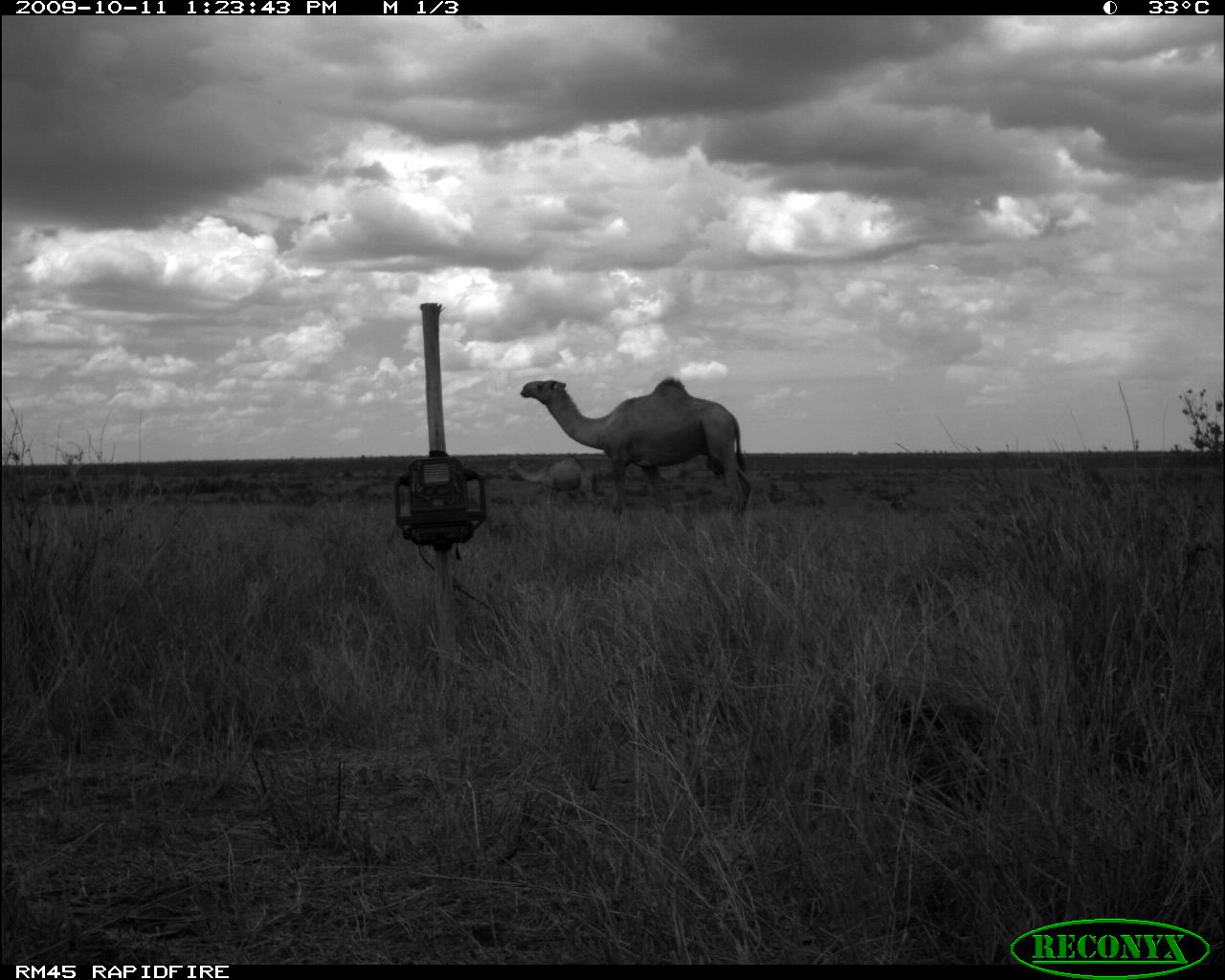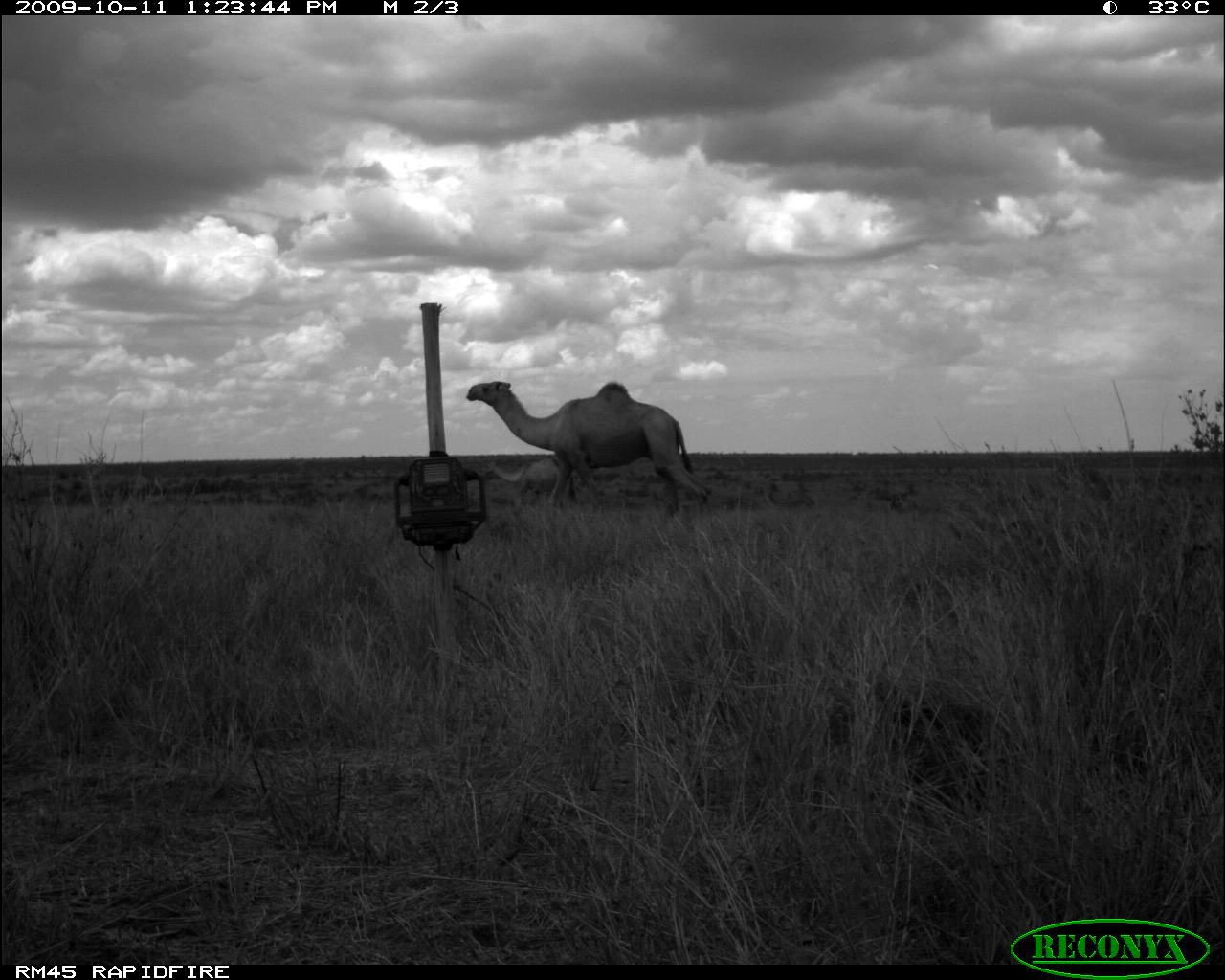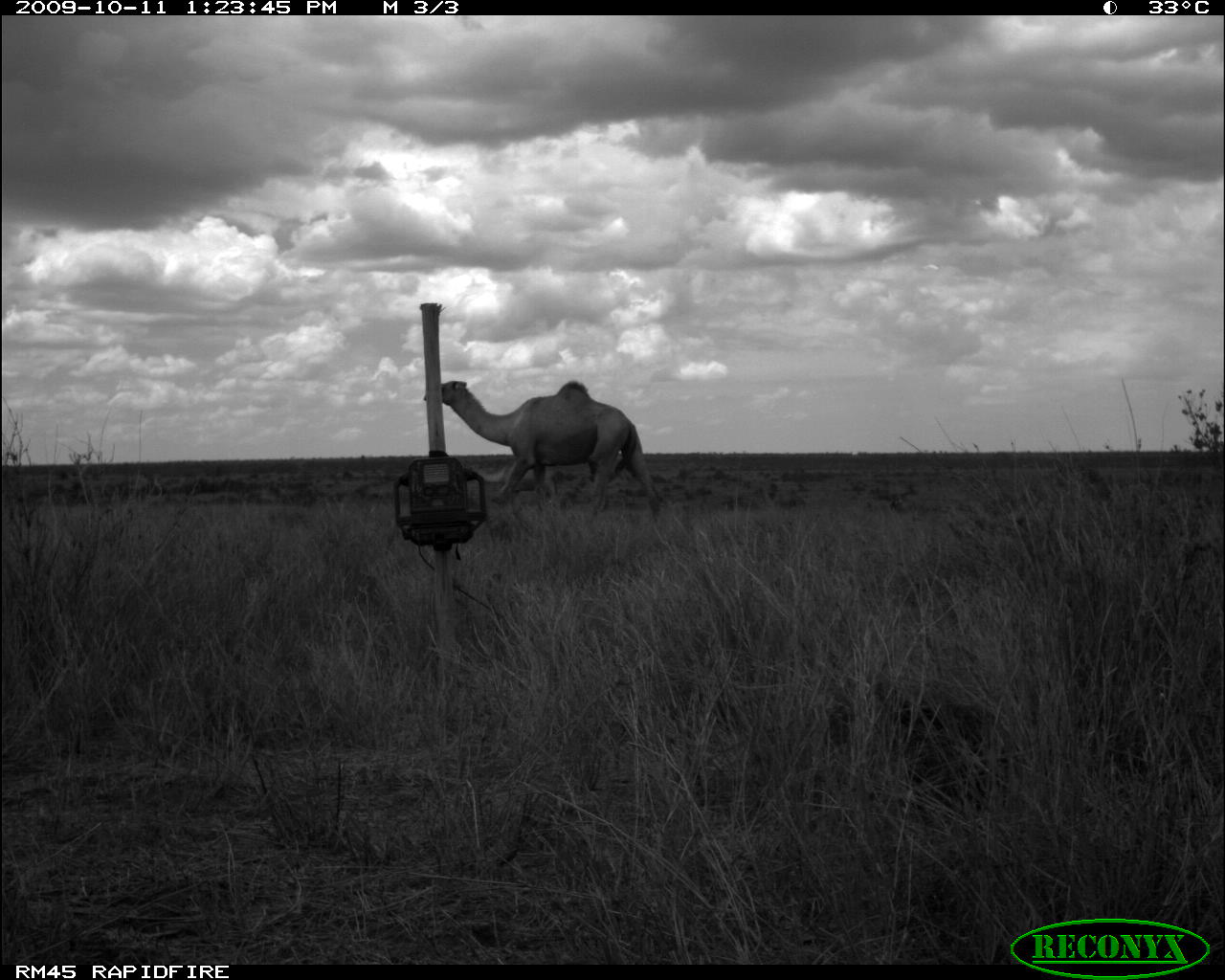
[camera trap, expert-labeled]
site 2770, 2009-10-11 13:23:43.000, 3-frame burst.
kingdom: Animalia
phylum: Chordata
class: Mammalia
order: Artiodactyla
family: Camelidae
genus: Camelus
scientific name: Camelus dromedarius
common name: dromedary camel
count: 2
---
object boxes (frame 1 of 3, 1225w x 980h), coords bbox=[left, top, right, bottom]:
camelus dromedarius: bbox=[521, 377, 752, 521]; bbox=[507, 455, 604, 509]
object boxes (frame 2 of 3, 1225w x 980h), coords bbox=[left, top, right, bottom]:
camelus dromedarius: bbox=[465, 380, 714, 515]; bbox=[477, 452, 570, 518]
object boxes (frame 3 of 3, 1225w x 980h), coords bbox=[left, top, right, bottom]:
camelus dromedarius: bbox=[422, 378, 660, 511]